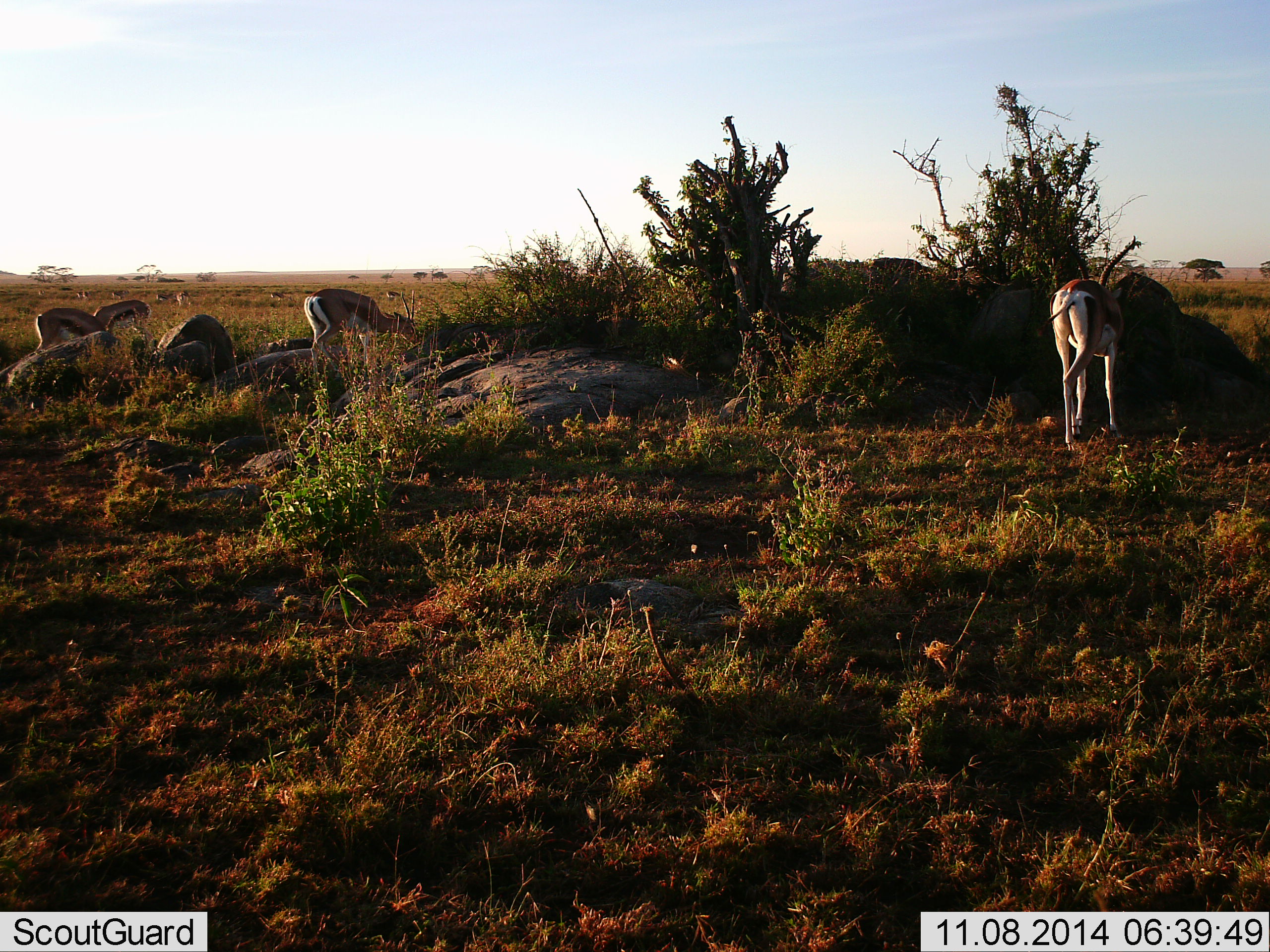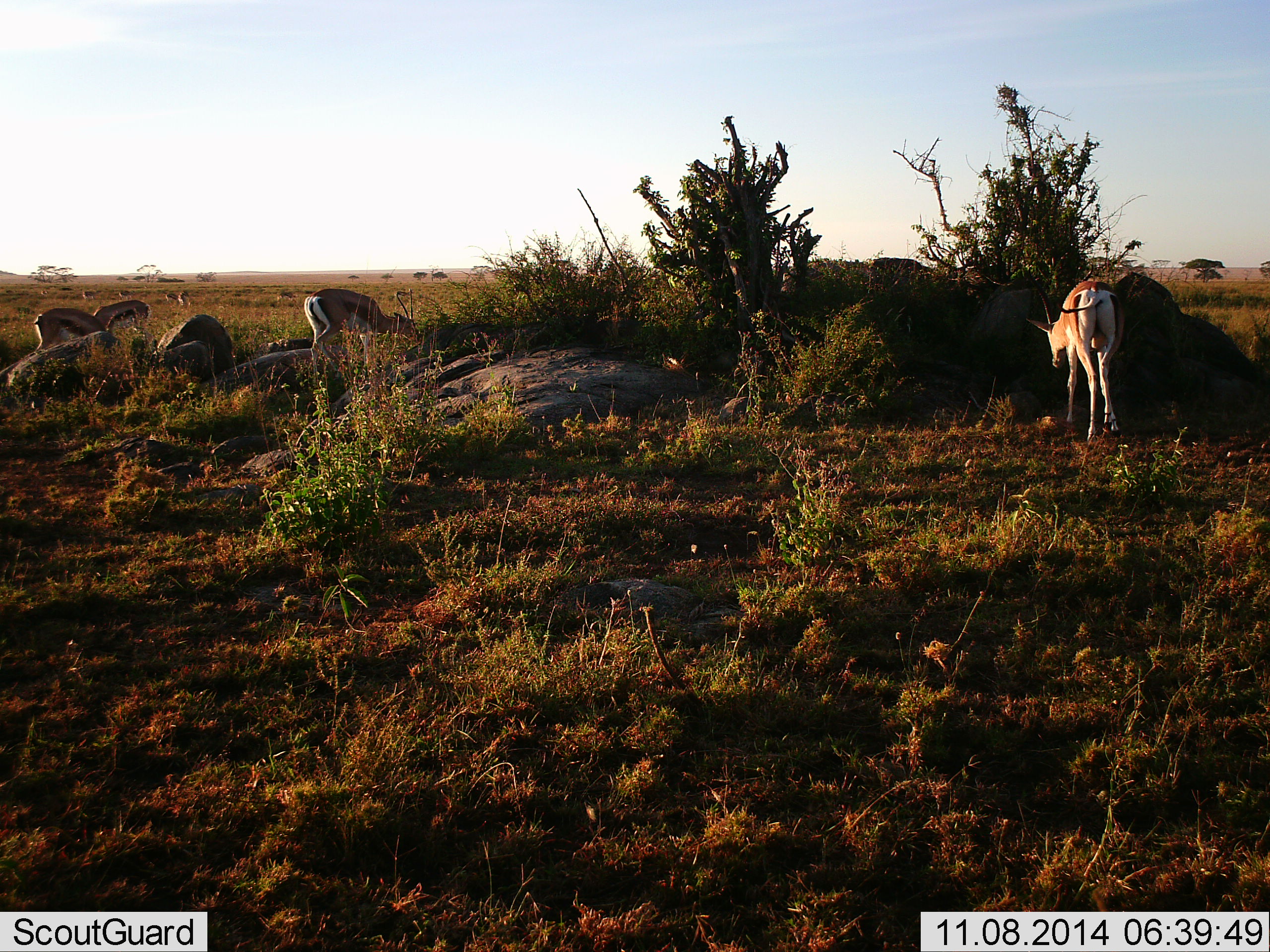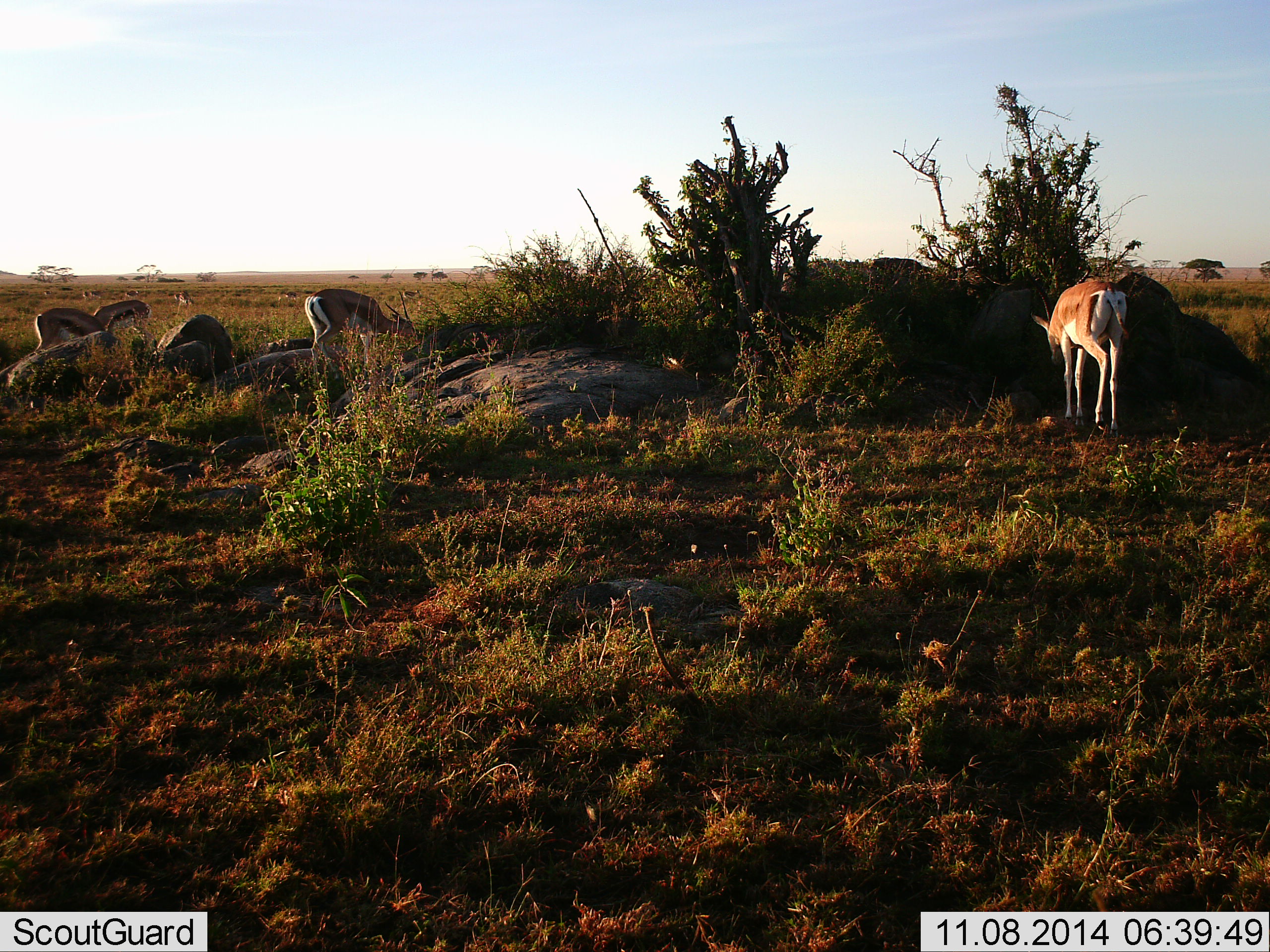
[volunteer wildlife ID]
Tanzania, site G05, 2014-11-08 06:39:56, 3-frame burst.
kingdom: Animalia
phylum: Chordata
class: Mammalia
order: Artiodactyla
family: Bovidae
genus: Eudorcas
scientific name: Eudorcas thomsonii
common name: thomson's gazelle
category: gazellethomsons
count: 10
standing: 23%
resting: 0%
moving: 38%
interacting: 0%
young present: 0%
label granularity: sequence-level